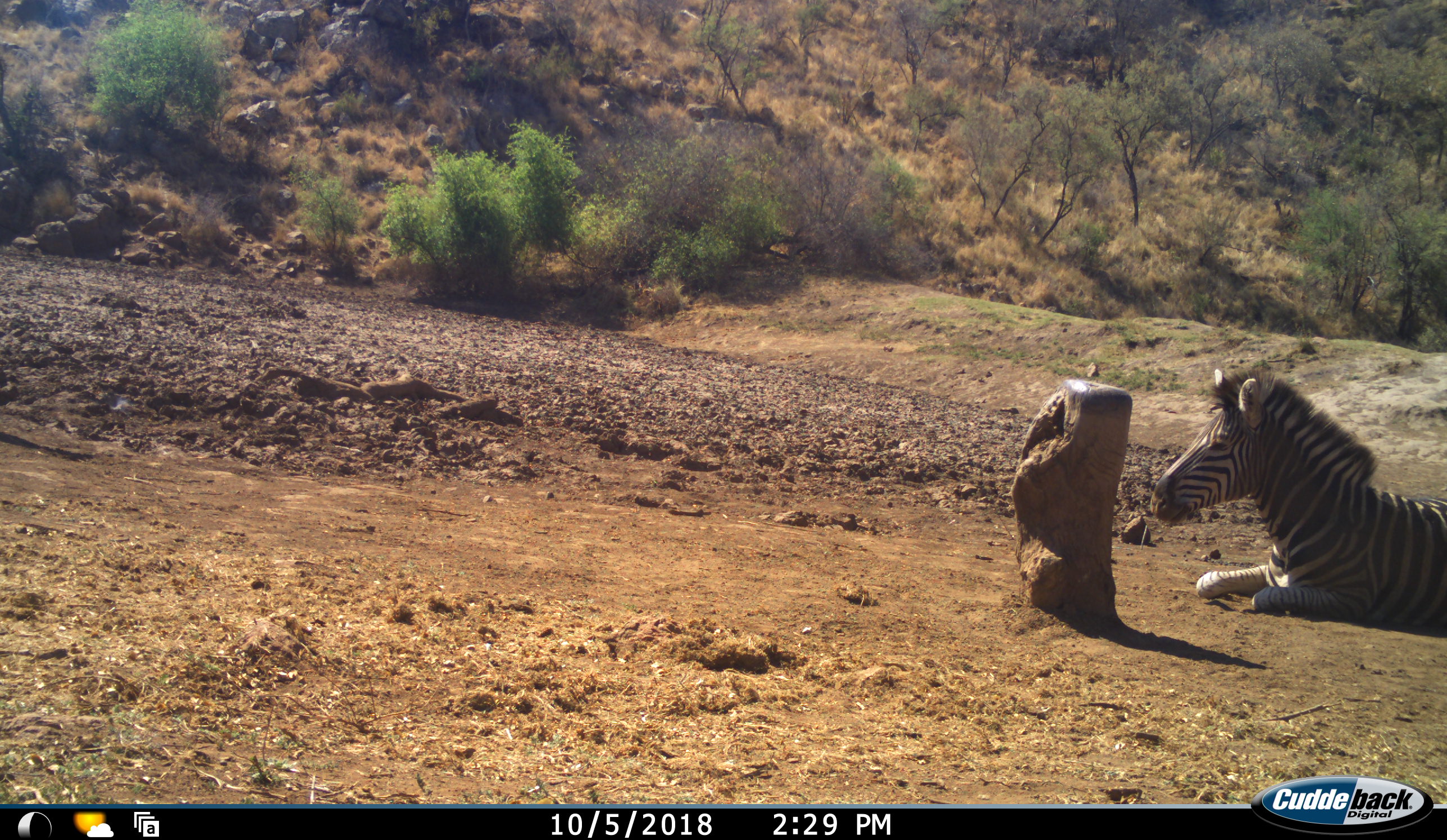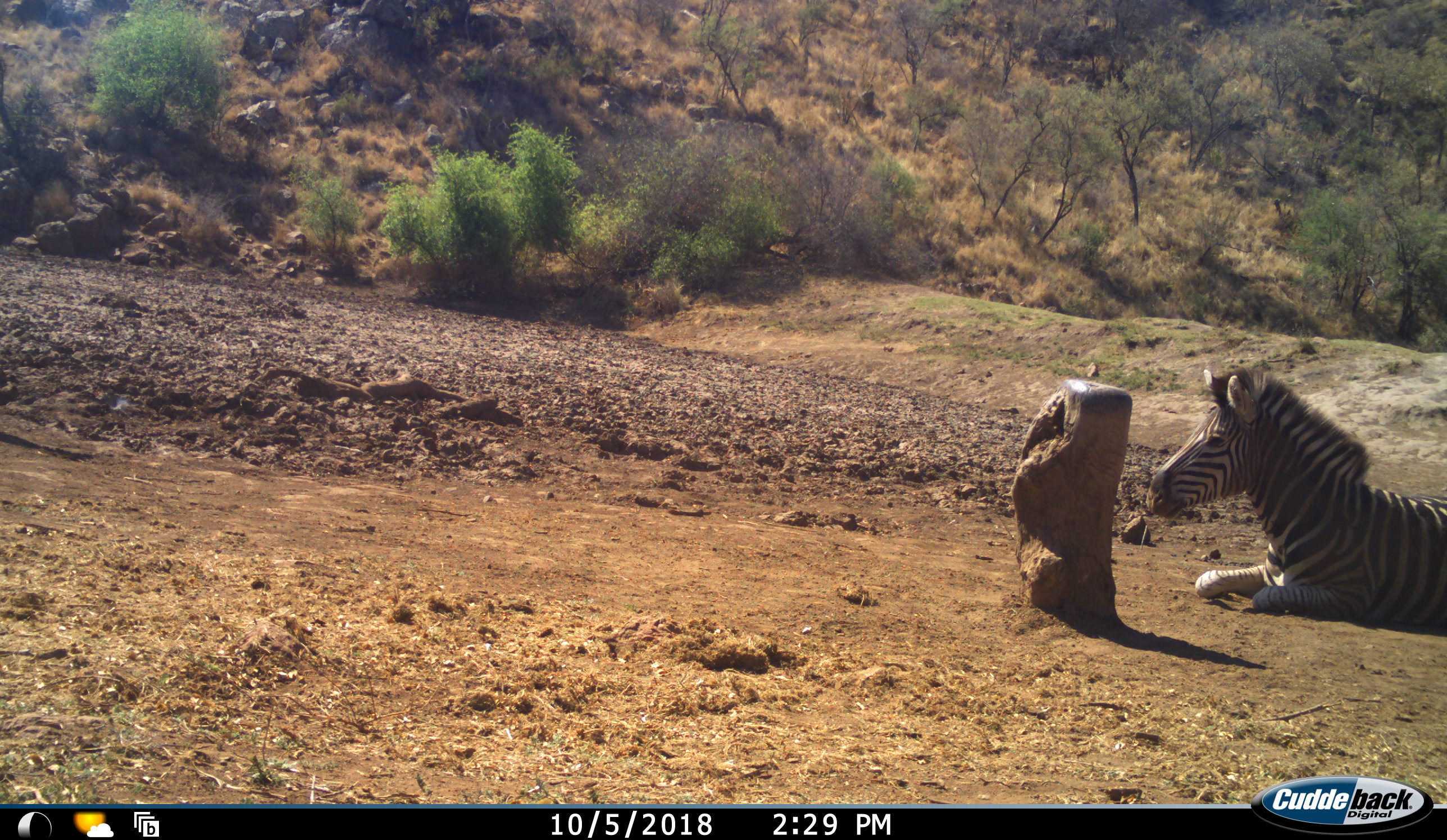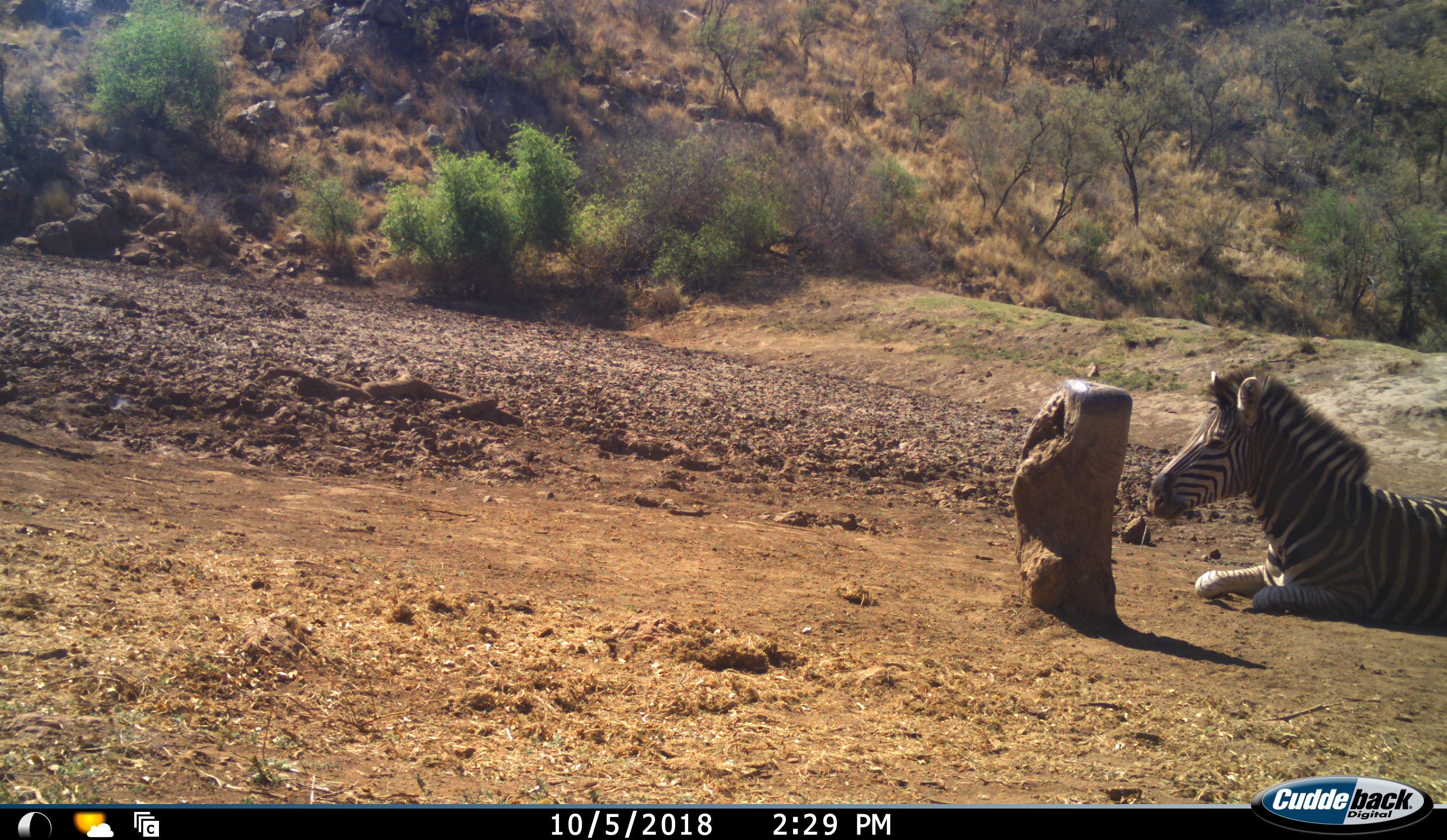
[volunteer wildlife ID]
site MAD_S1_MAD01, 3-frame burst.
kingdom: Animalia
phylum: Chordata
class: Mammalia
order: Perissodactyla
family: Equidae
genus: Equus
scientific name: Equus quagga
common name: plains zebra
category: zebraplains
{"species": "zebraplains (plains zebra) (Equus quagga)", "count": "1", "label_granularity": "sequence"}